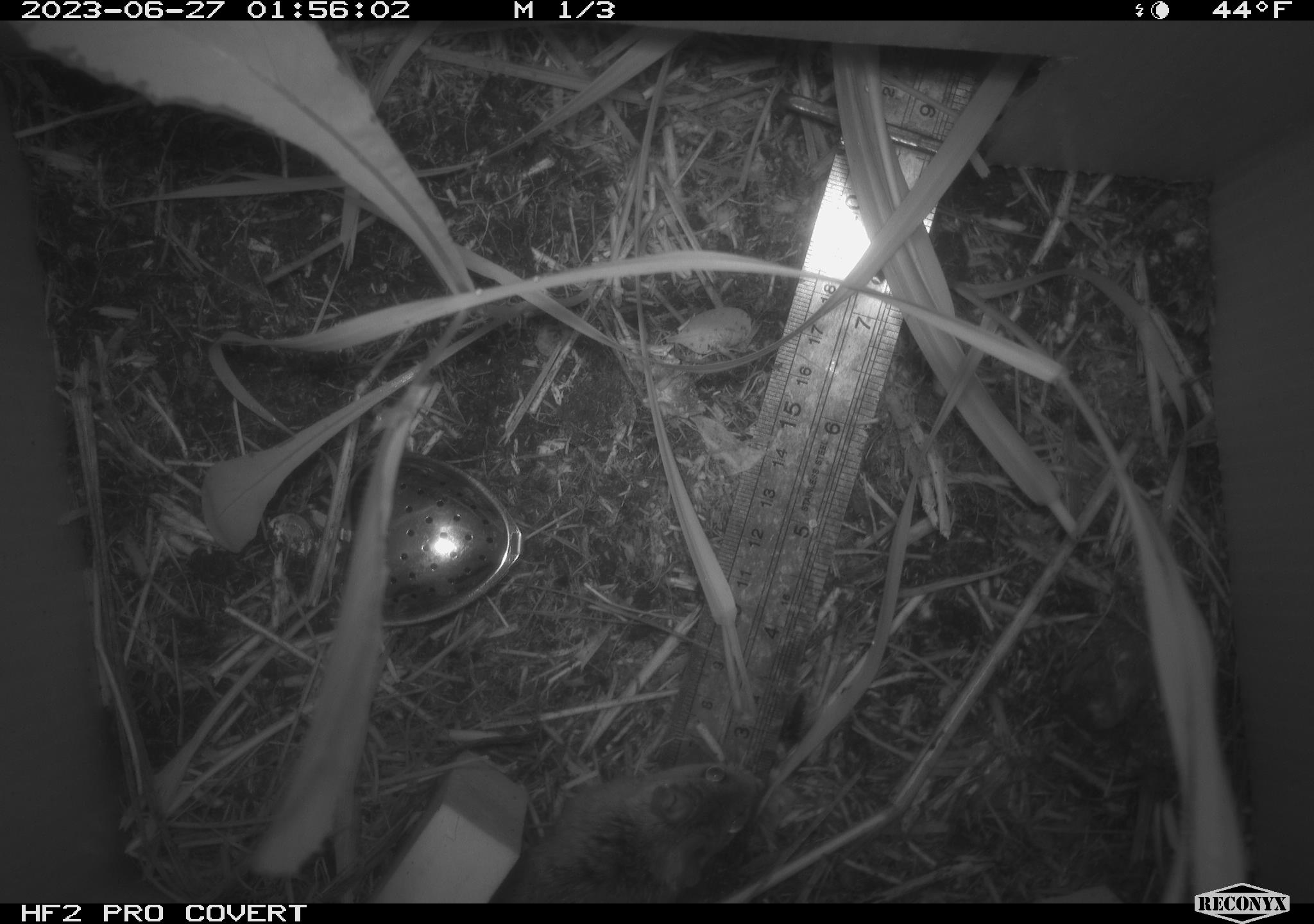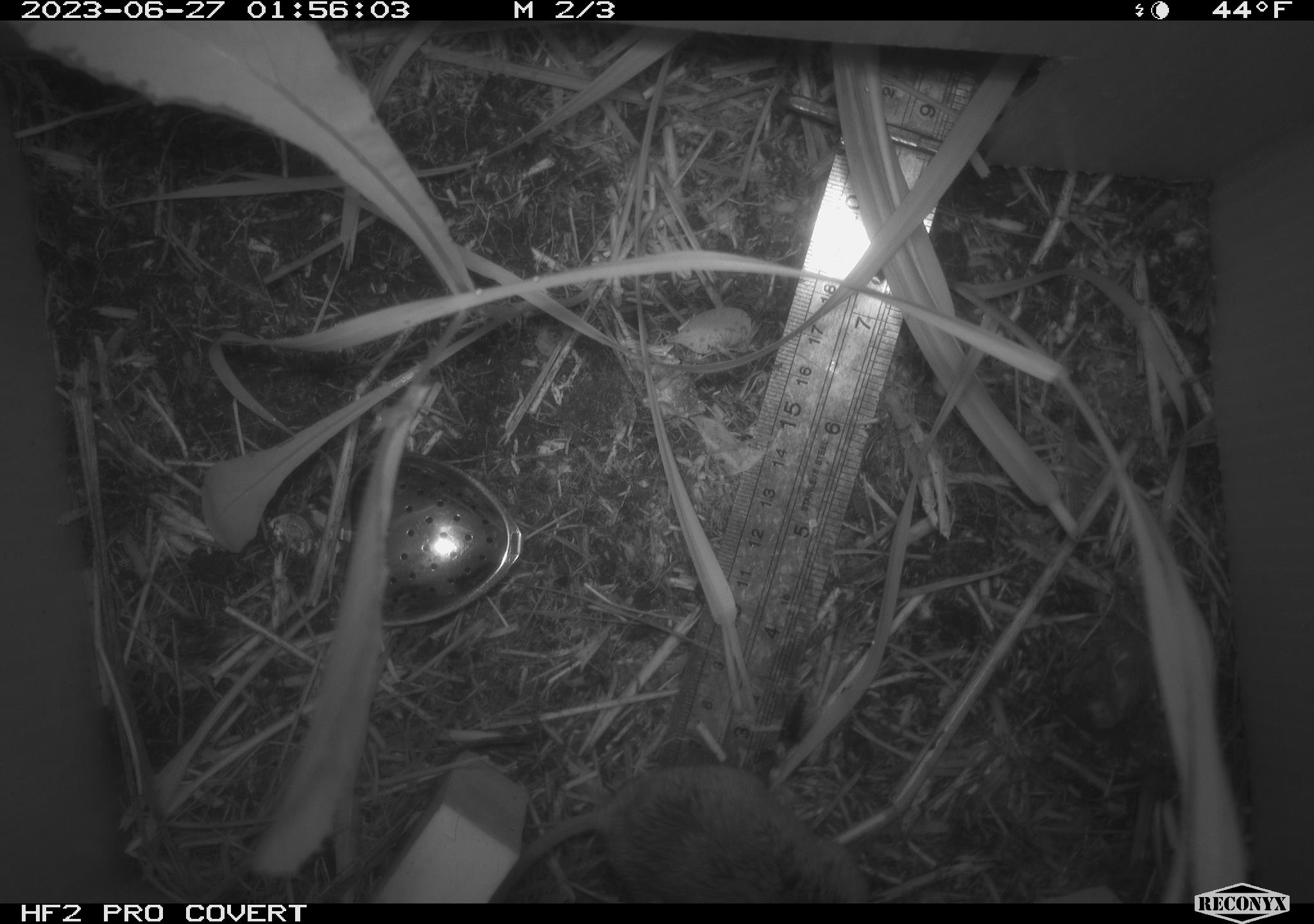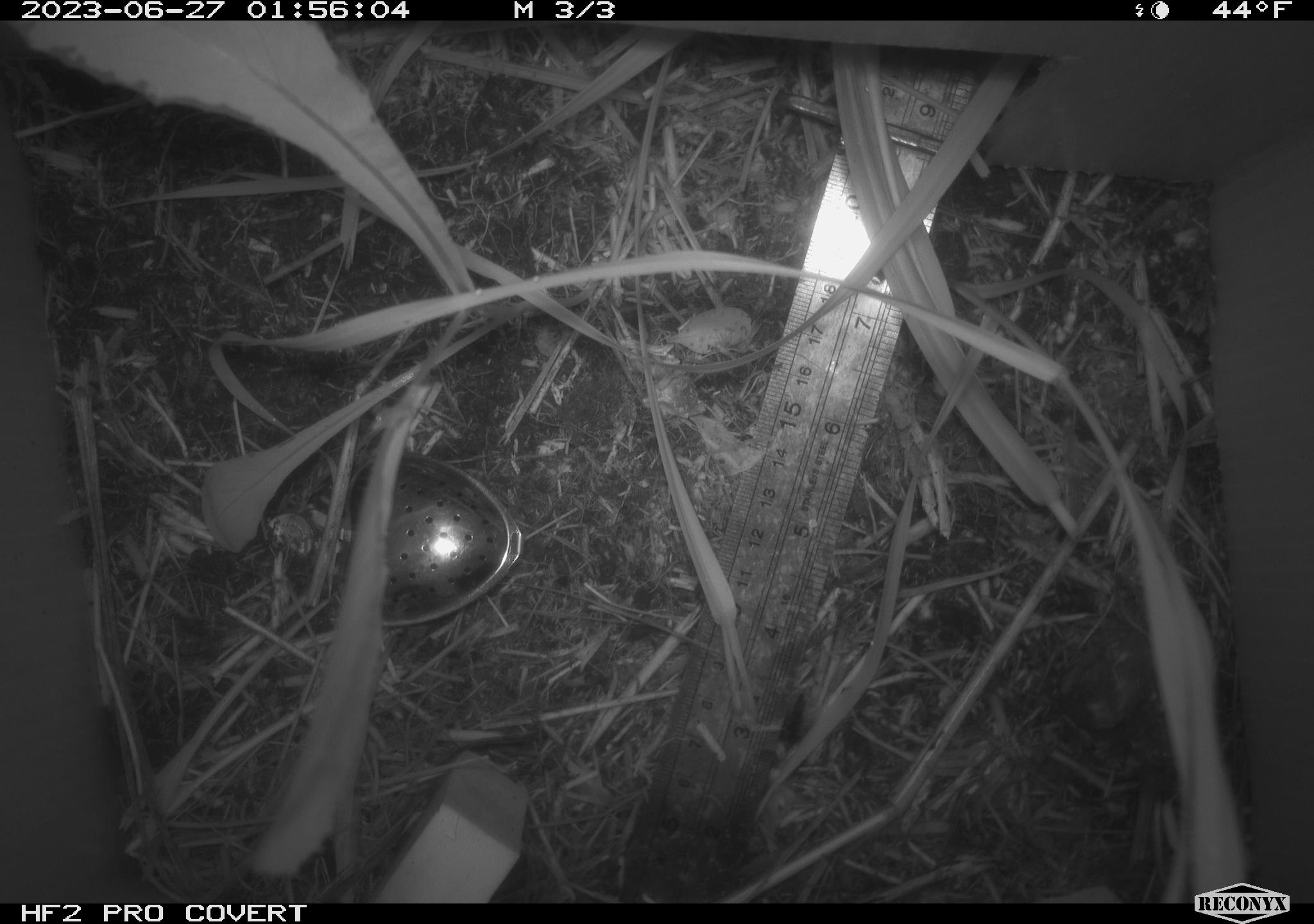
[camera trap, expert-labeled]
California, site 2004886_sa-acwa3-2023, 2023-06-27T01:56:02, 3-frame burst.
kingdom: Animalia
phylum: Chordata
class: Mammalia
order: Rodentia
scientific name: Rodentia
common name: mouse species